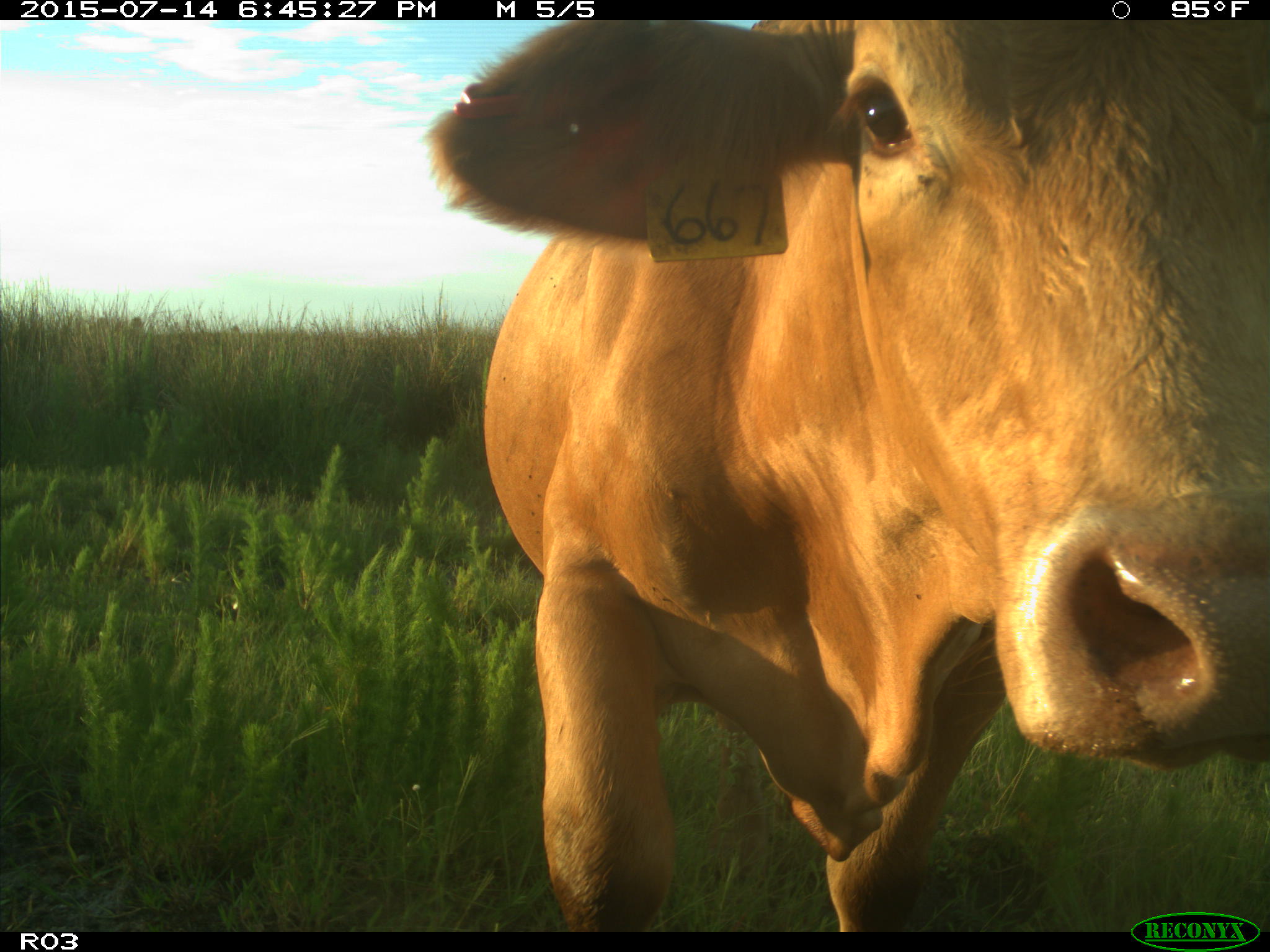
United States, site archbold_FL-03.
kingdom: Animalia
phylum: Chordata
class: Mammalia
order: Artiodactyla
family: Bovidae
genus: Bos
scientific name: Bos taurus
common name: domestic cow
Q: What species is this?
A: Bos taurus (domestic cow).